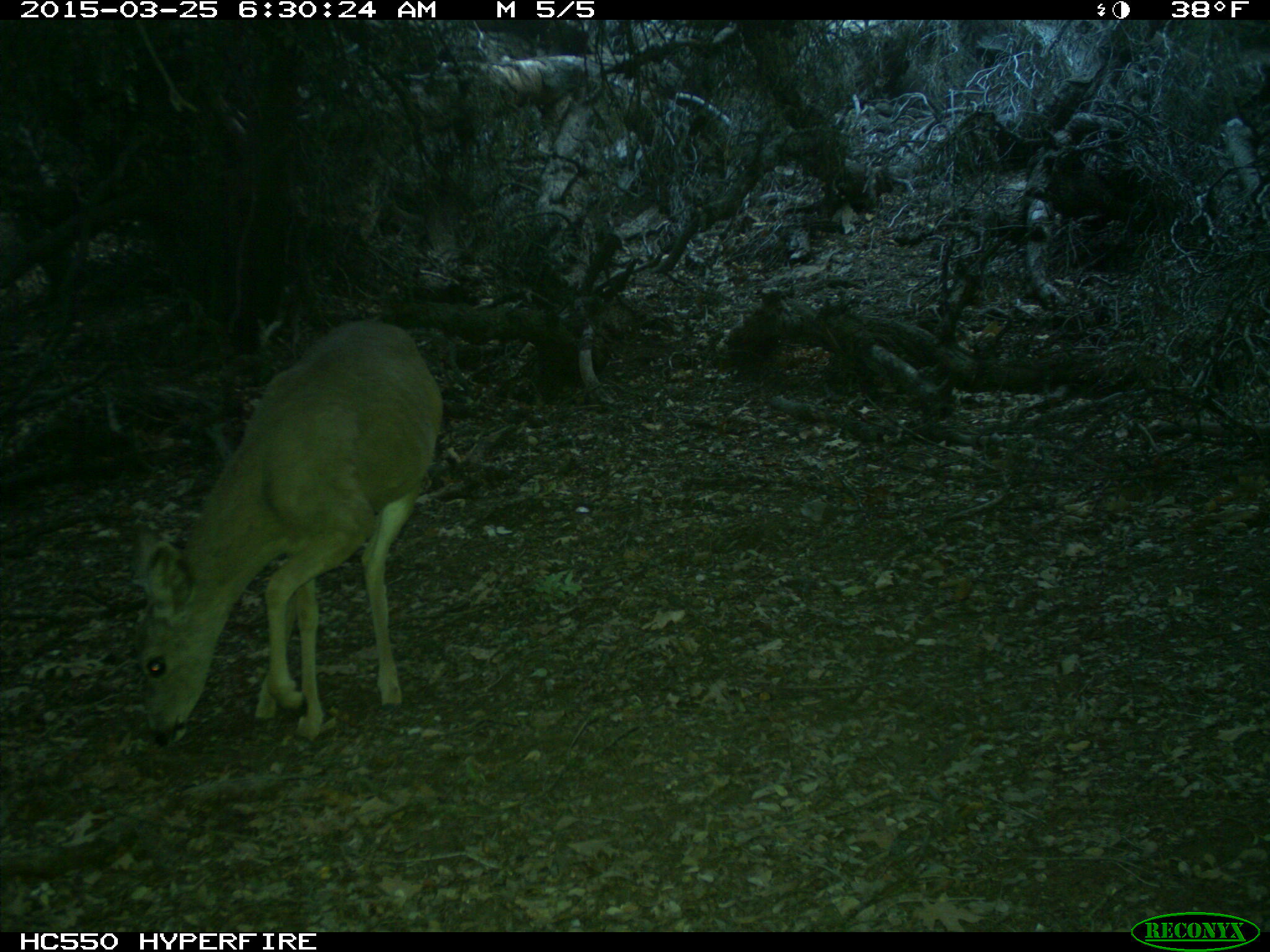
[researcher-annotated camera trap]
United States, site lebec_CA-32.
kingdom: Animalia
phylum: Chordata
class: Mammalia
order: Artiodactyla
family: Cervidae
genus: Odocoileus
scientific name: Odocoileus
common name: deer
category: unidentified deer